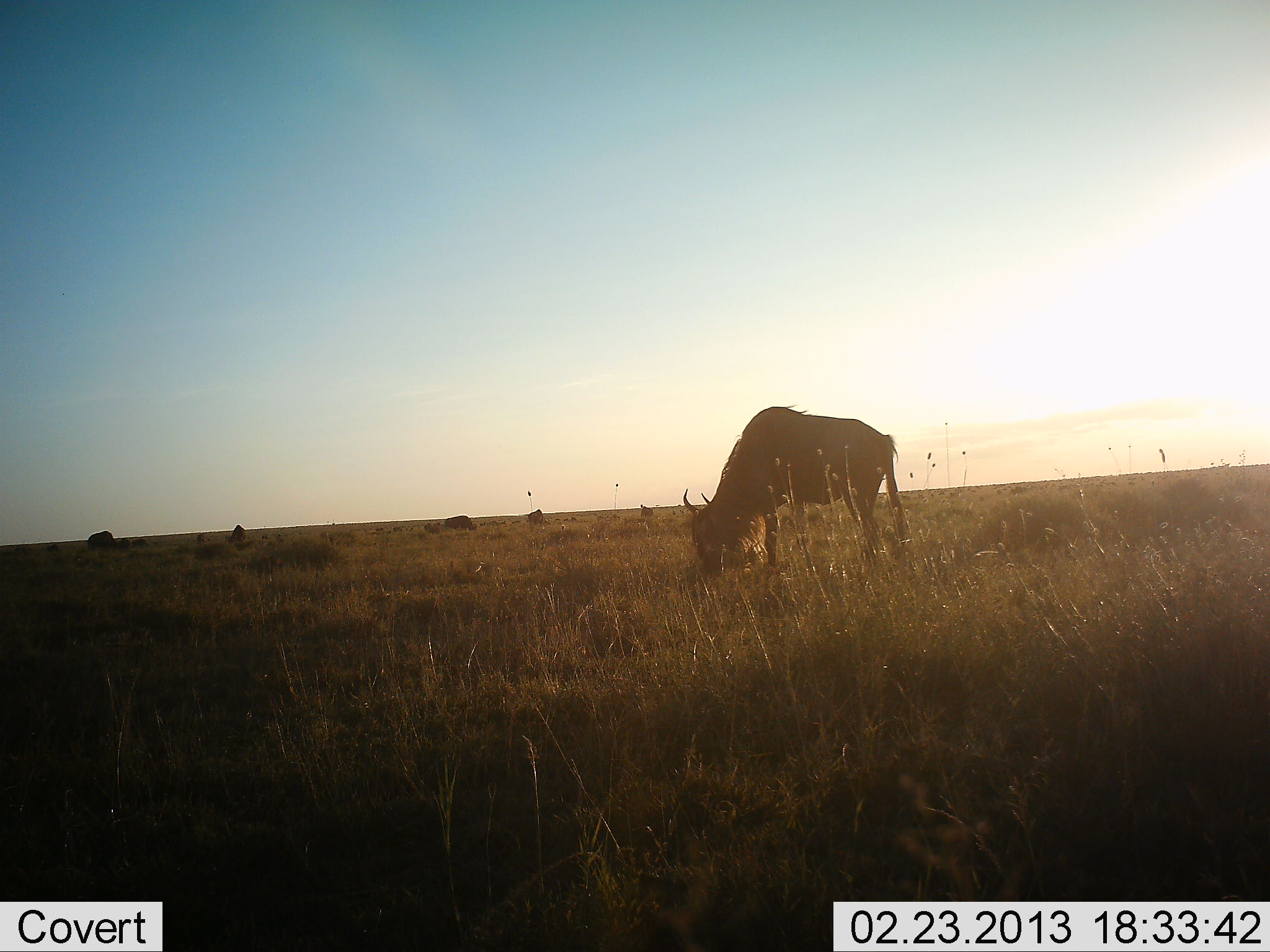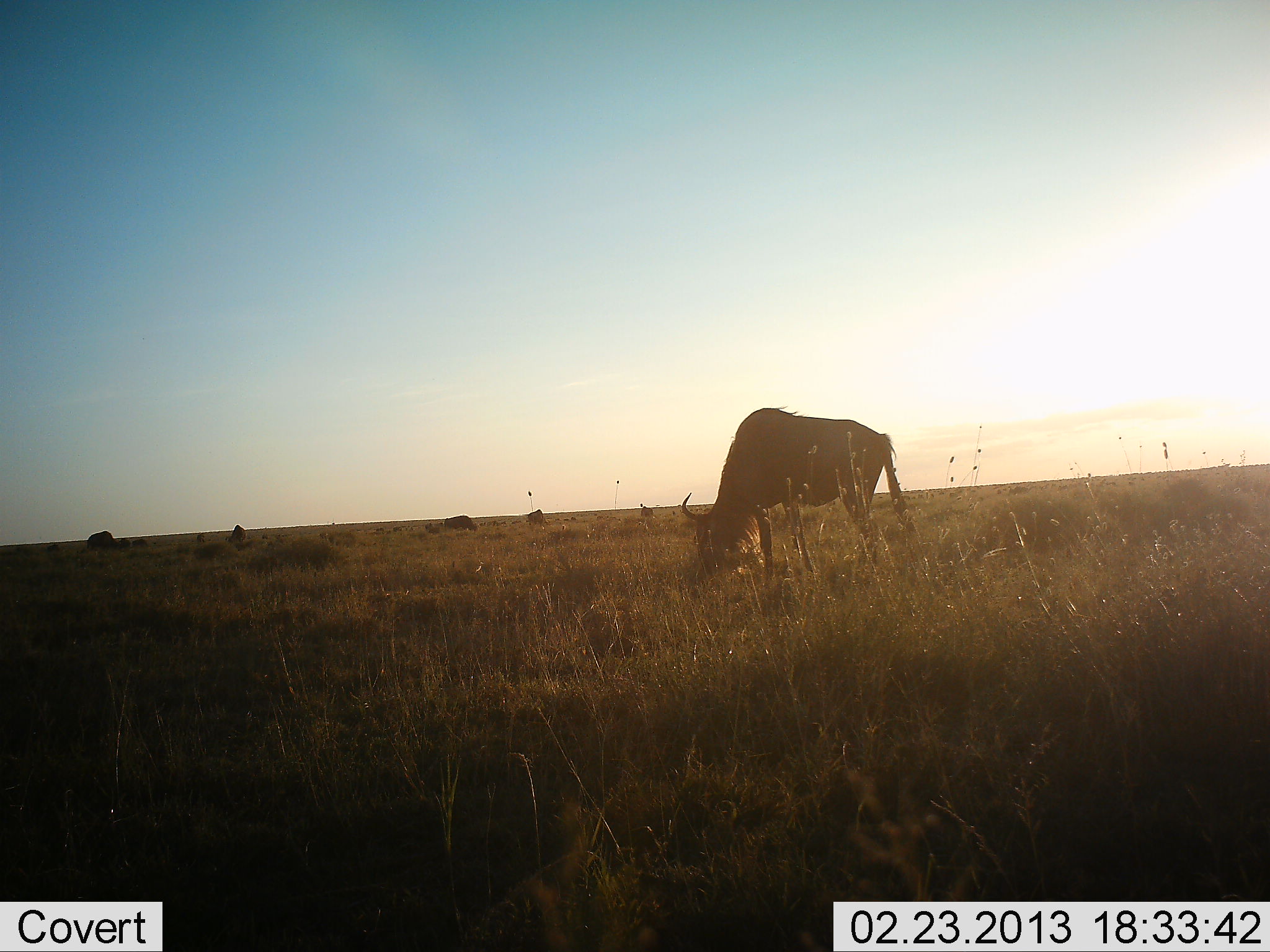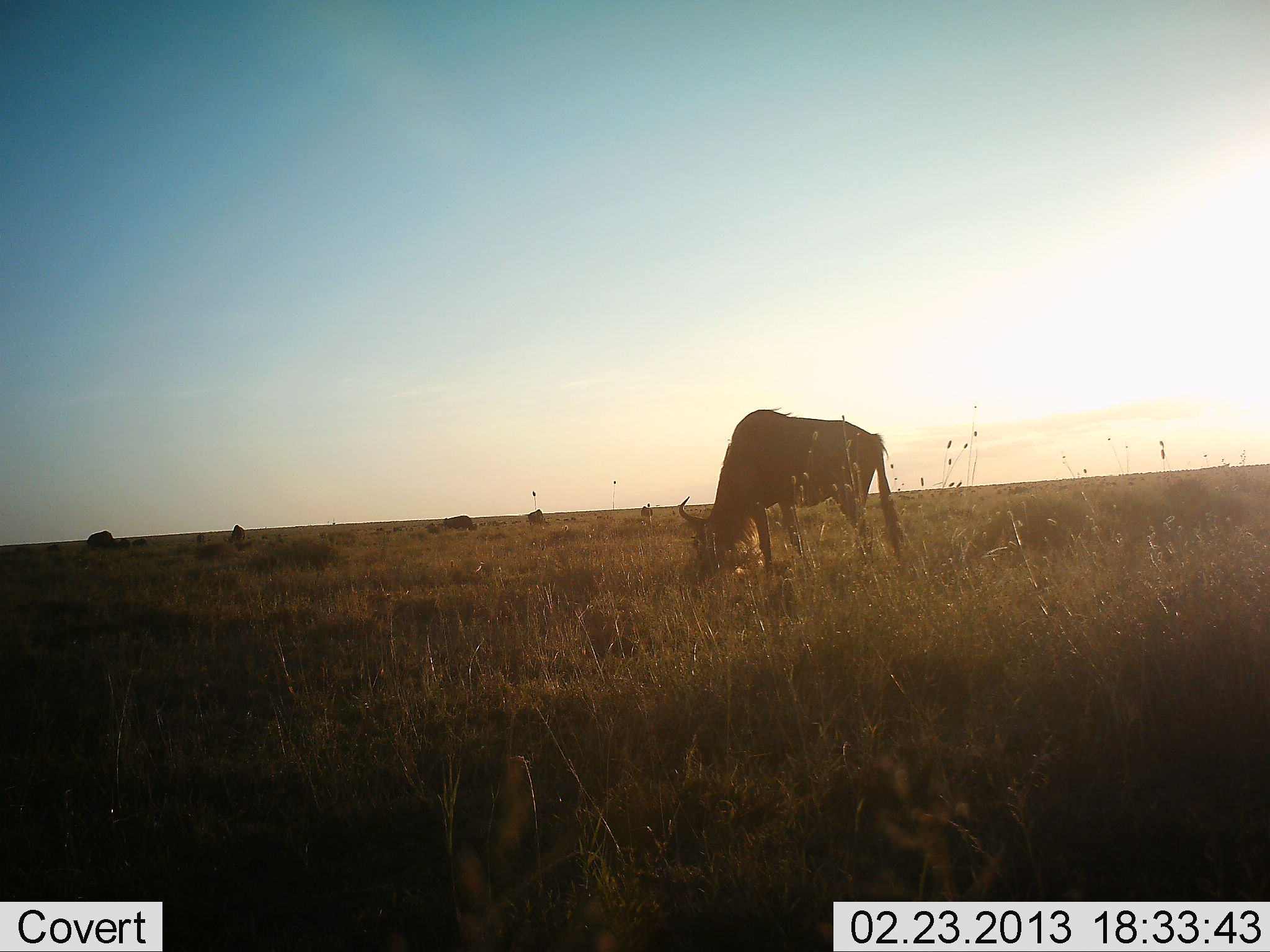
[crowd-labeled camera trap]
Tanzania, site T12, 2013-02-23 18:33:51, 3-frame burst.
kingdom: Animalia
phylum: Chordata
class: Mammalia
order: Artiodactyla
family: Bovidae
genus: Connochaetes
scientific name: Connochaetes taurinus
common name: blue wildebeest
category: wildebeest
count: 5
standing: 24%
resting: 6%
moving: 3%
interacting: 0%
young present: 0%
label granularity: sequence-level